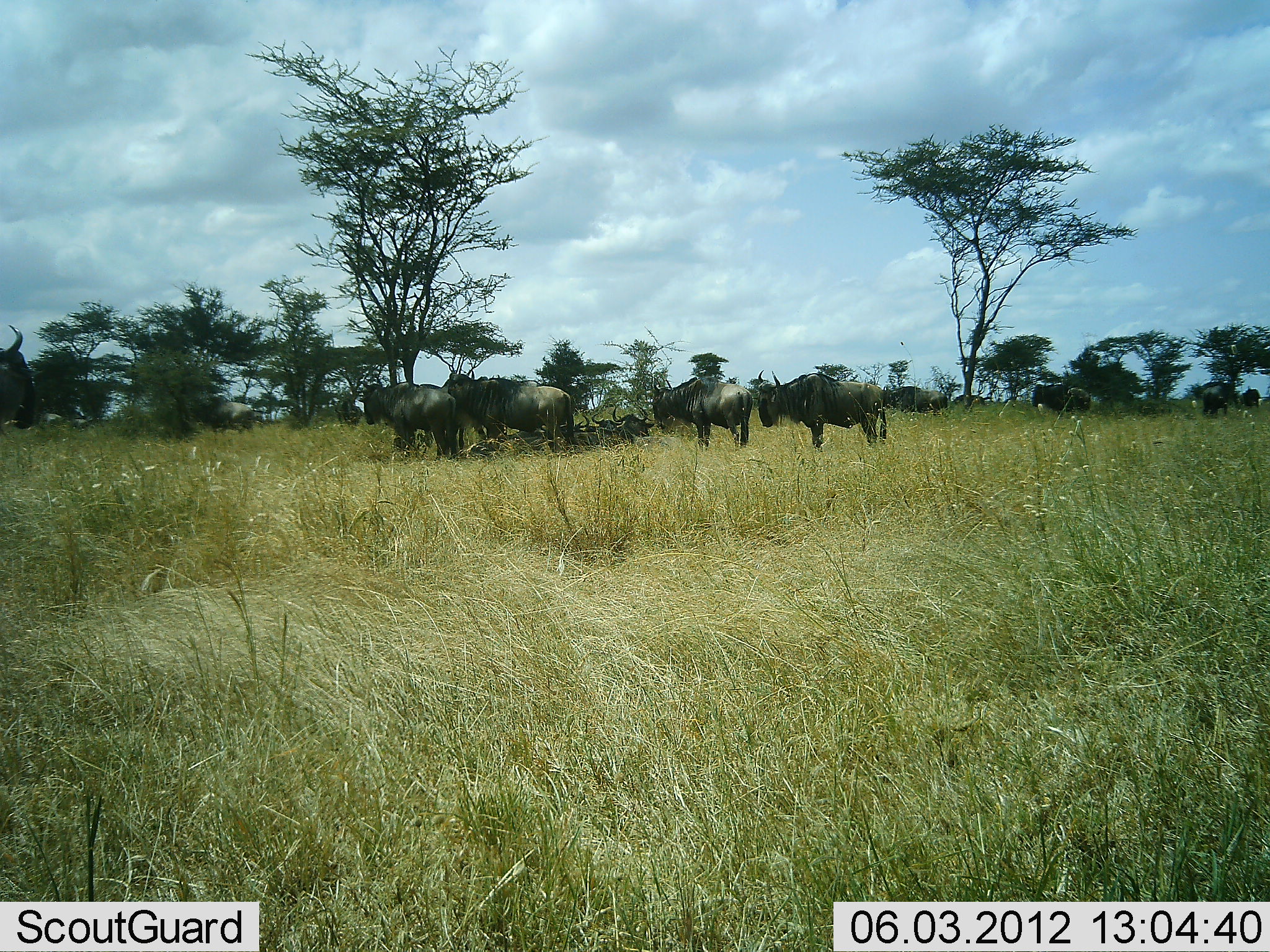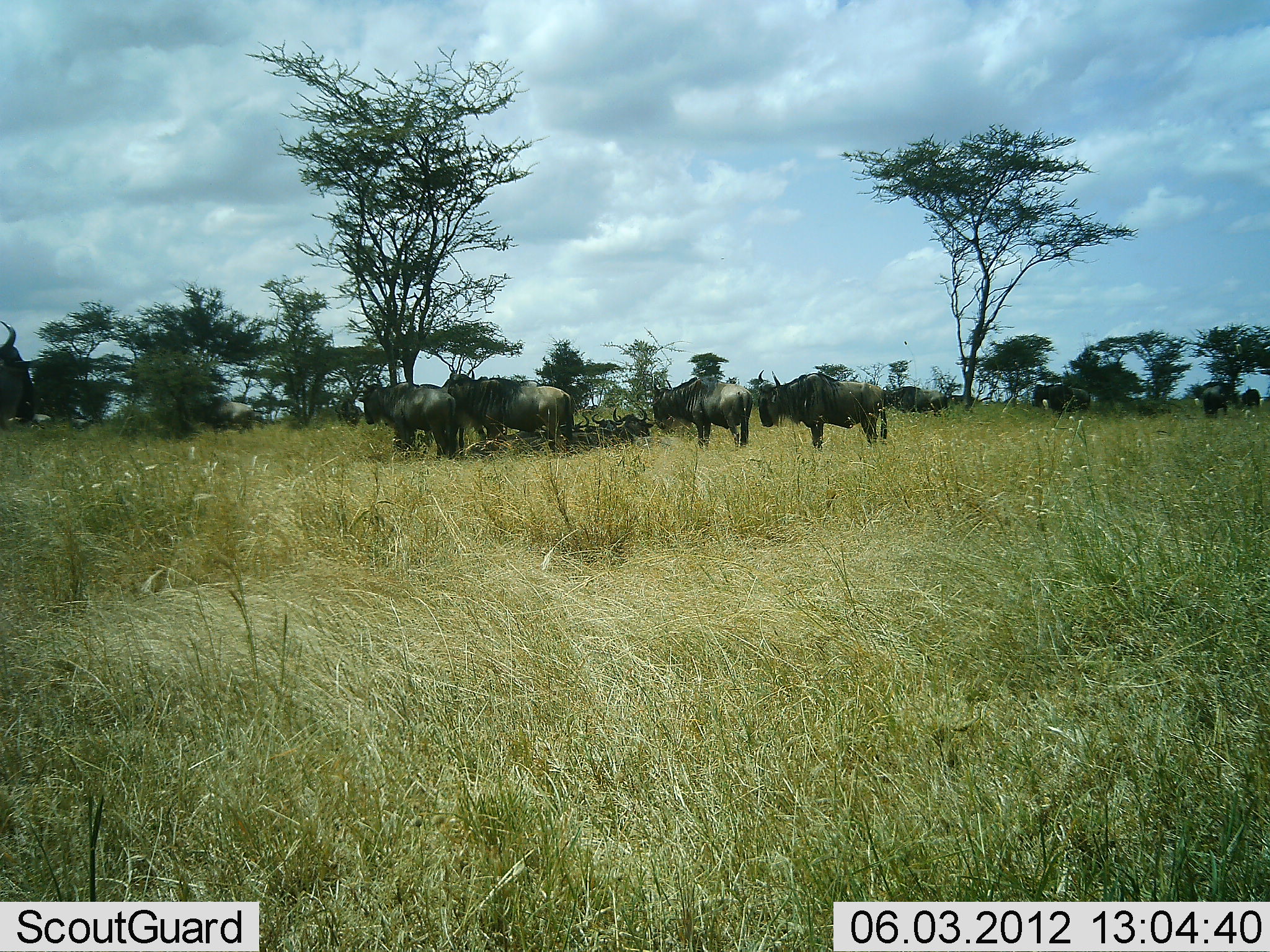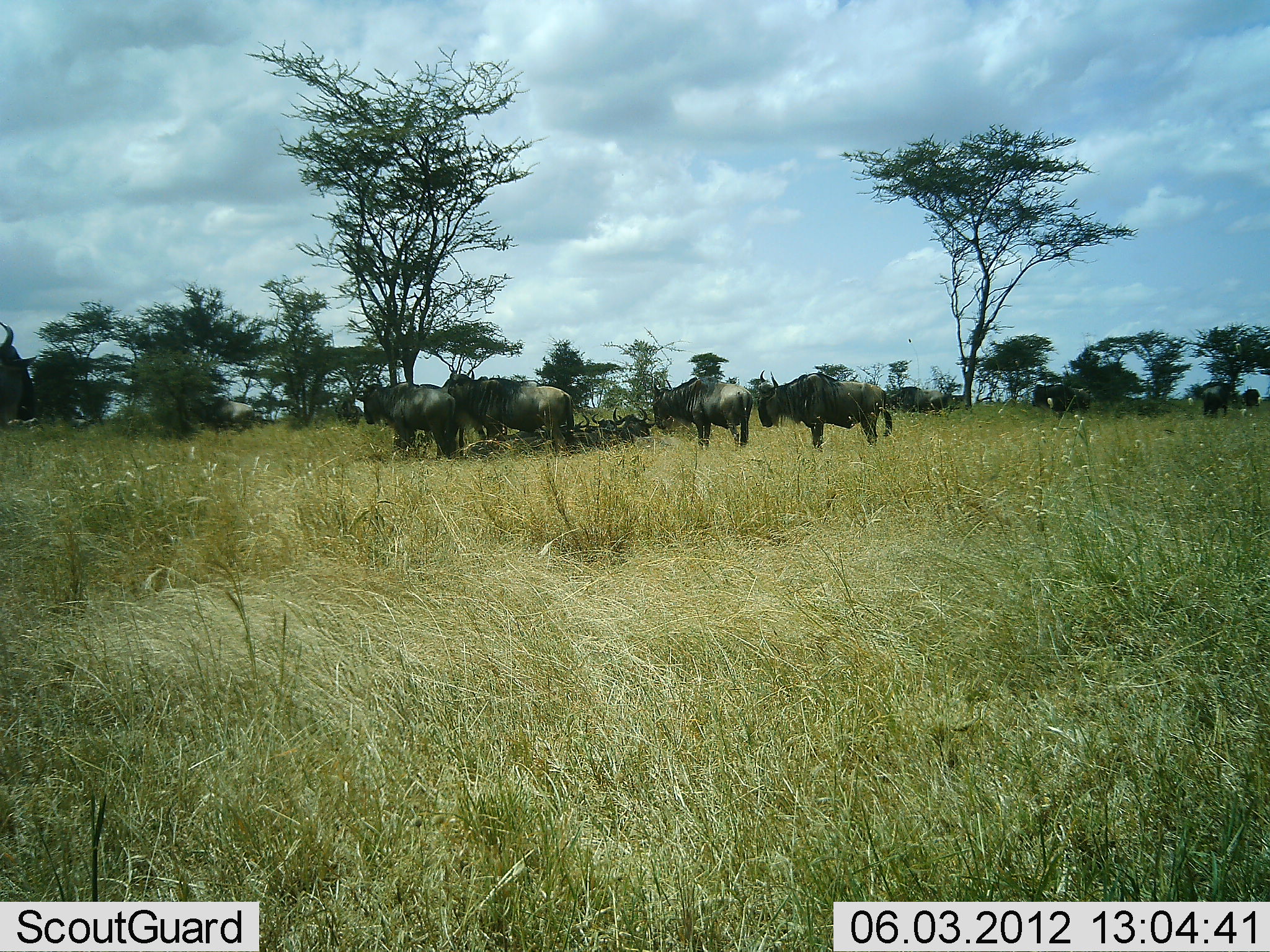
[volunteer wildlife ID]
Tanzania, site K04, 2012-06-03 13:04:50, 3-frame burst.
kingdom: Animalia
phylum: Chordata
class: Mammalia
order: Artiodactyla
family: Bovidae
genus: Connochaetes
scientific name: Connochaetes taurinus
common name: blue wildebeest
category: wildebeest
Wildebeest (blue wildebeest) (Connochaetes taurinus), count 11-50. Behavior (volunteer vote fractions): standing 100%, resting 70%, moving 30%, interacting 10%. Young present (vote fraction): 0%. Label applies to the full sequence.